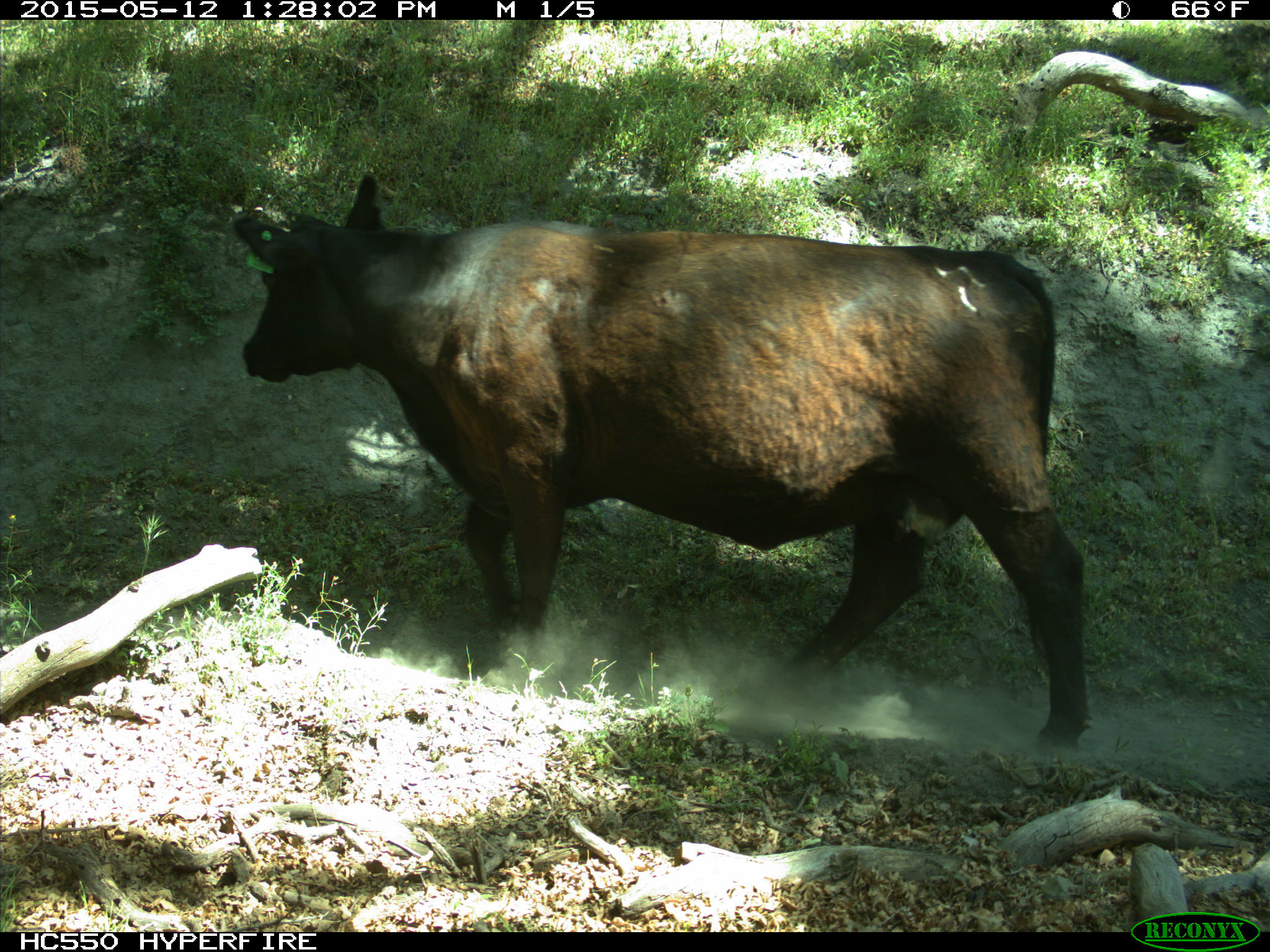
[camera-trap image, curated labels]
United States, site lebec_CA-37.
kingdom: Animalia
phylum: Chordata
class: Mammalia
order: Artiodactyla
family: Bovidae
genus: Bos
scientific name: Bos taurus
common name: domestic cow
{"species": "Bos taurus (domestic cow)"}